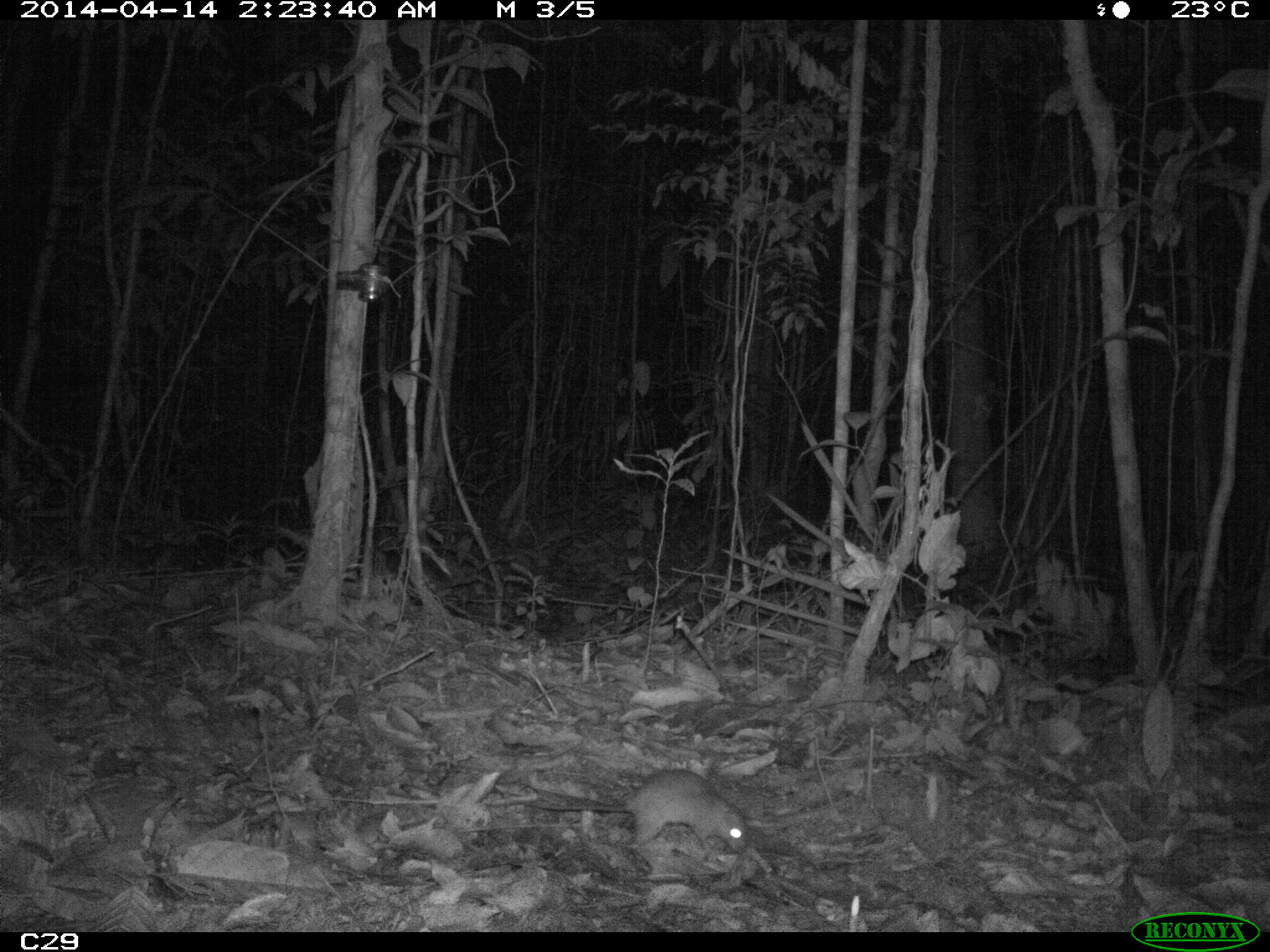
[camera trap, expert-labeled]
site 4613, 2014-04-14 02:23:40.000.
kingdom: Animalia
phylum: Chordata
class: Mammalia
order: Rodentia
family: Muridae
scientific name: Muridae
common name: mice, rats, and gerbils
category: unknown mouse or rat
Unknown mouse or rat (mice, rats, and gerbils) (Muridae), count 1, age adult.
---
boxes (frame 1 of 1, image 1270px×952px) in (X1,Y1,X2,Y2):
unknown mouse or rat: (526,766,751,861)